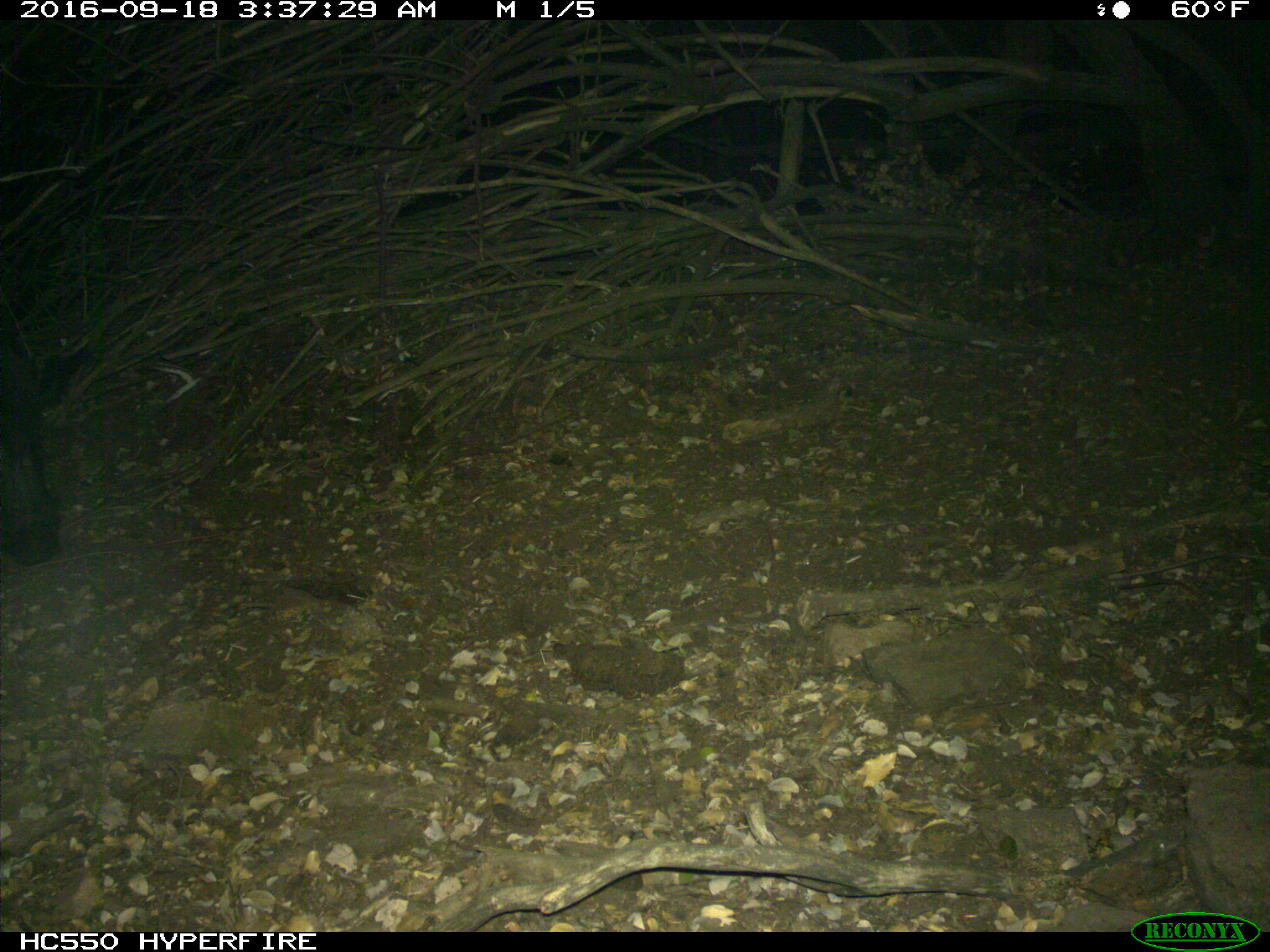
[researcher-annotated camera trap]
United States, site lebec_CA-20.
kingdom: Animalia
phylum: Chordata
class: Mammalia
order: Artiodactyla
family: Suidae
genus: Sus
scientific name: Sus scrofa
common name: wild boar